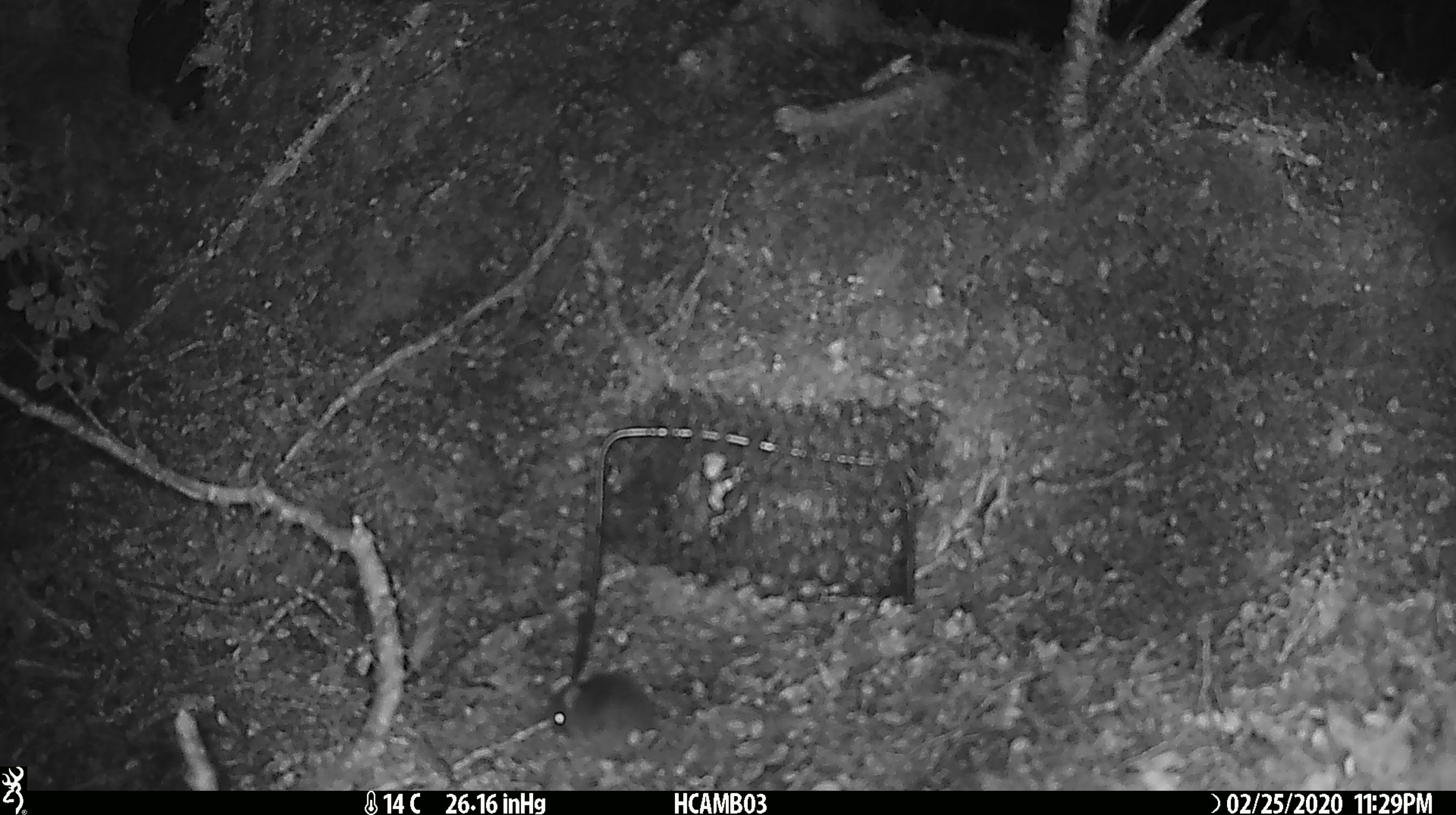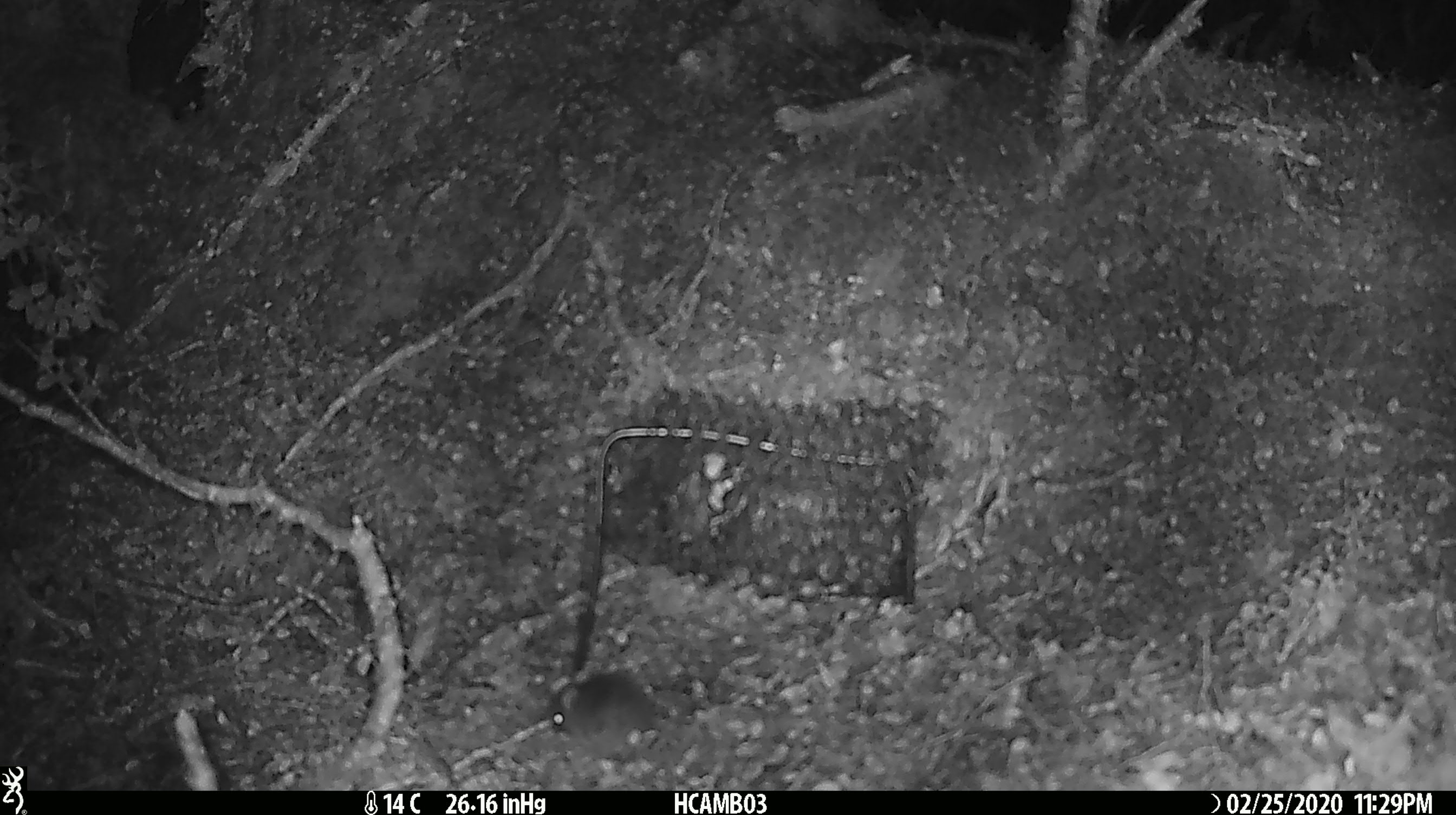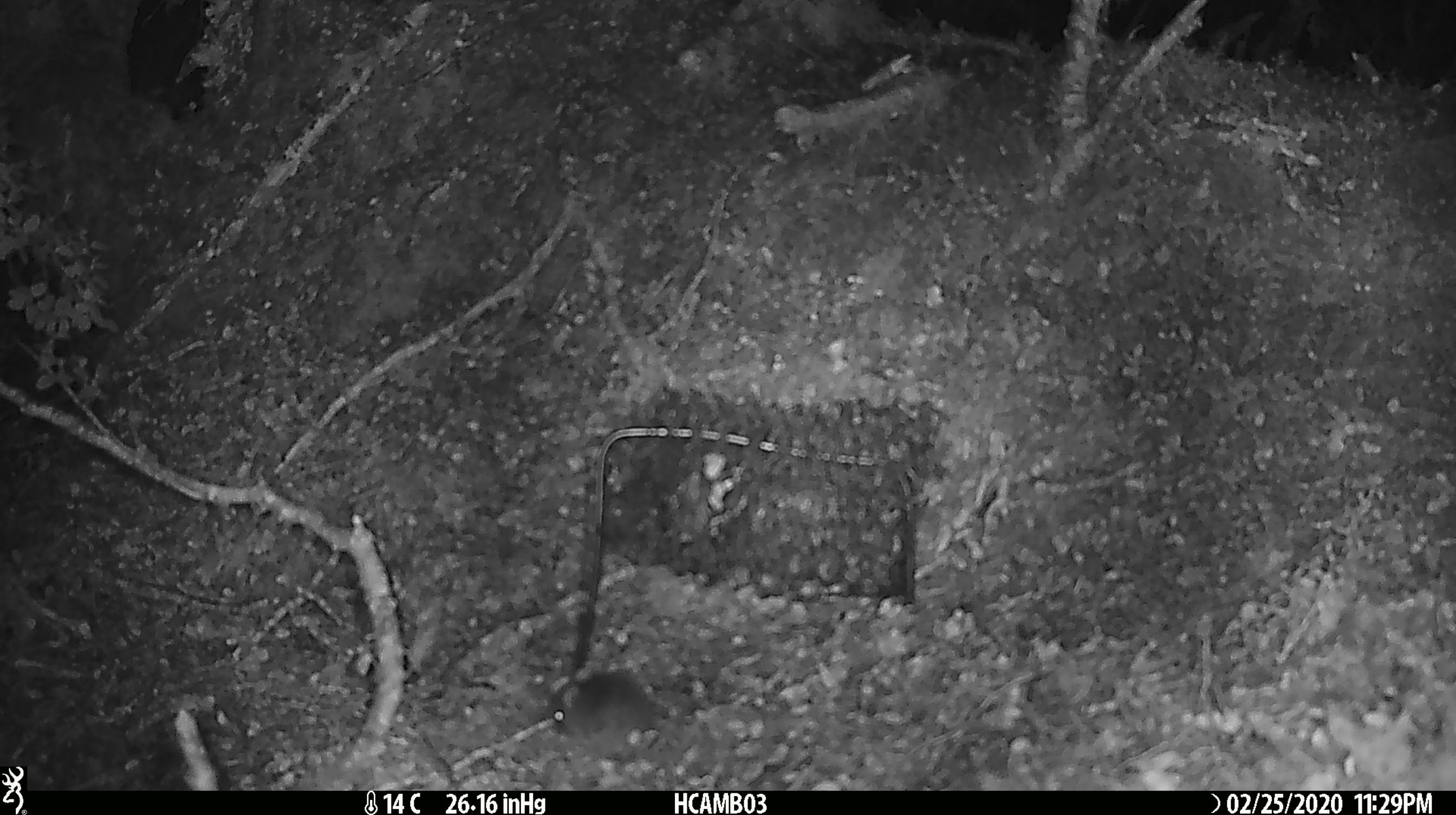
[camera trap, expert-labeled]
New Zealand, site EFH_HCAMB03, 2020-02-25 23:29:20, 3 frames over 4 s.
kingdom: Animalia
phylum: Chordata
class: Mammalia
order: Rodentia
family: Muridae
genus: Mus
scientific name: Mus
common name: mouse